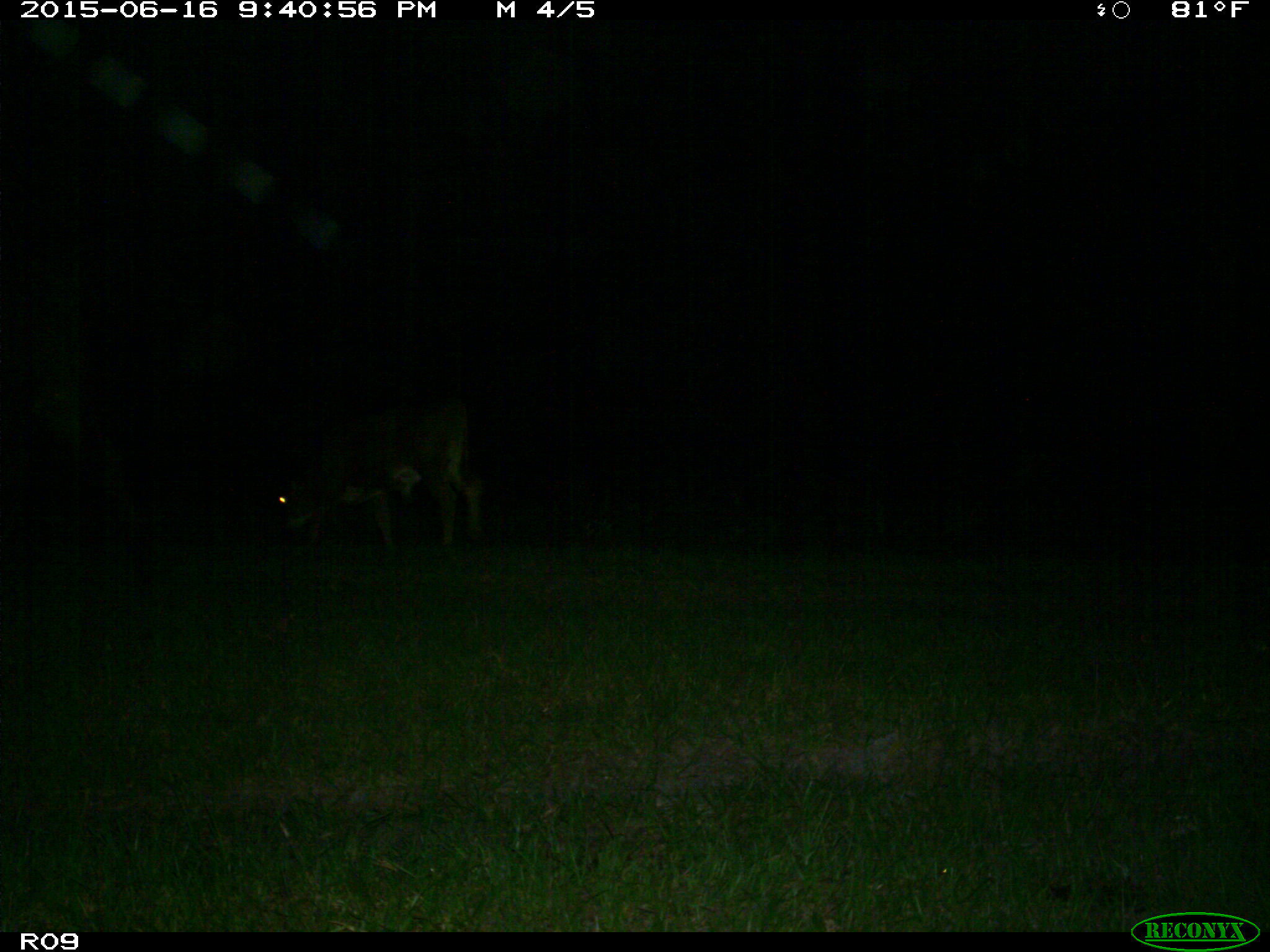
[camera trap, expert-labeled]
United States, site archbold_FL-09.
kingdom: Animalia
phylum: Chordata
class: Mammalia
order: Artiodactyla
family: Bovidae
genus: Bos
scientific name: Bos taurus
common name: domestic cow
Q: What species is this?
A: Bos taurus (domestic cow).